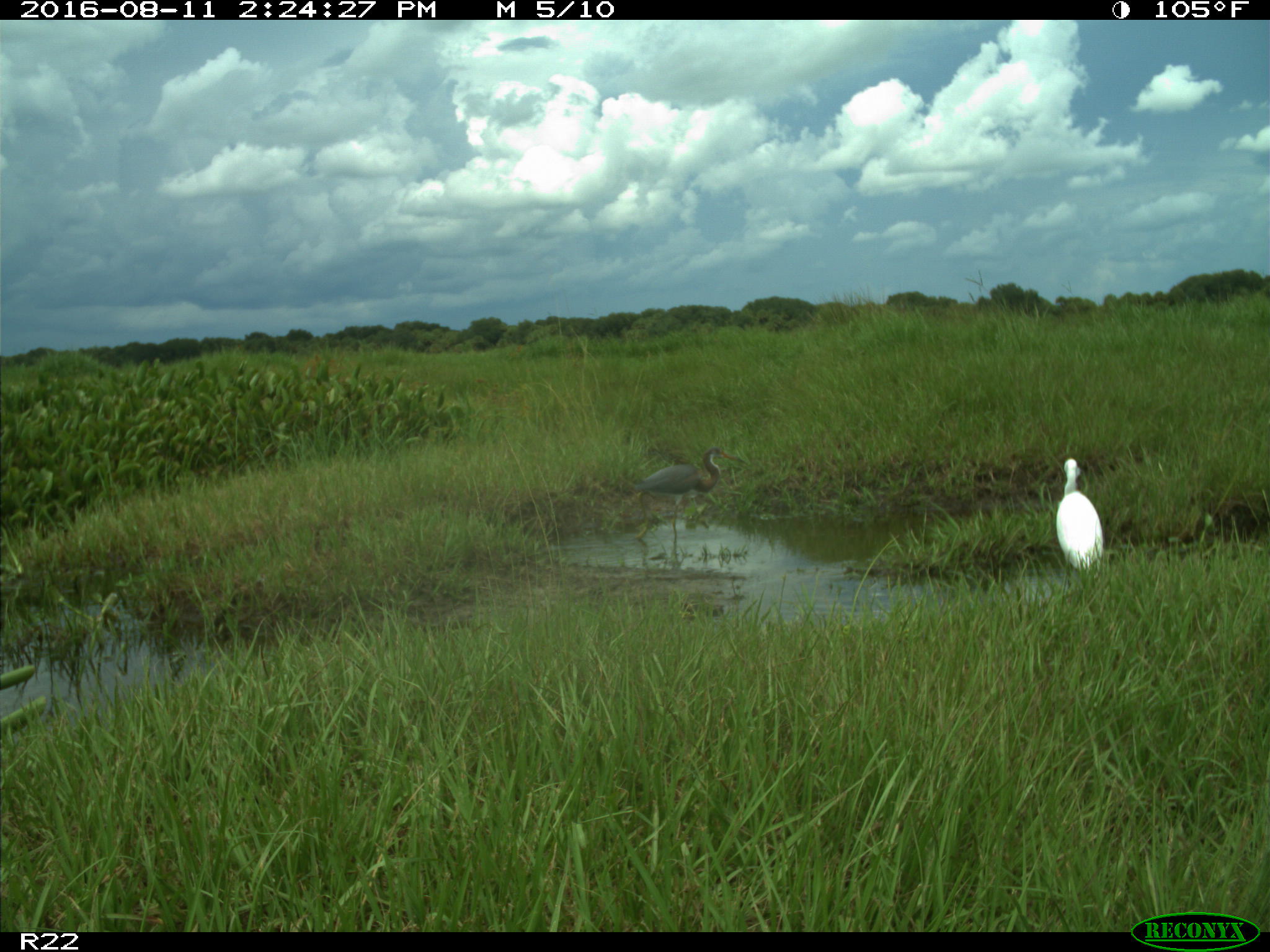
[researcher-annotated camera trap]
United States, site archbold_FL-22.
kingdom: Animalia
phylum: Chordata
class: Aves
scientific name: Aves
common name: birds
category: unidentified bird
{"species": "unidentified bird (birds) (Aves)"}